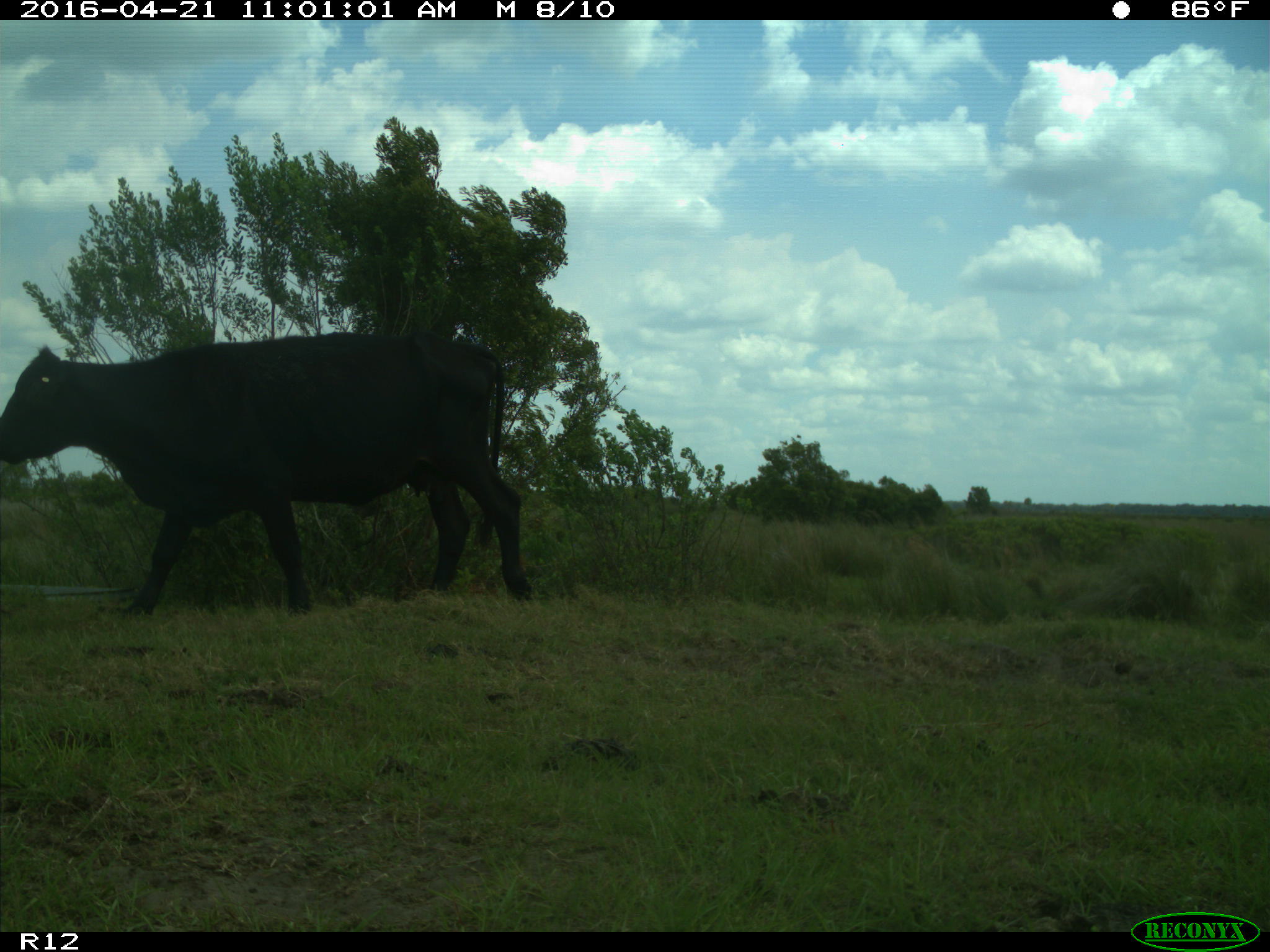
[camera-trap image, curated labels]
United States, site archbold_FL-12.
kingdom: Animalia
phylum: Chordata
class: Mammalia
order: Artiodactyla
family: Bovidae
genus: Bos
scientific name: Bos taurus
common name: domestic cow